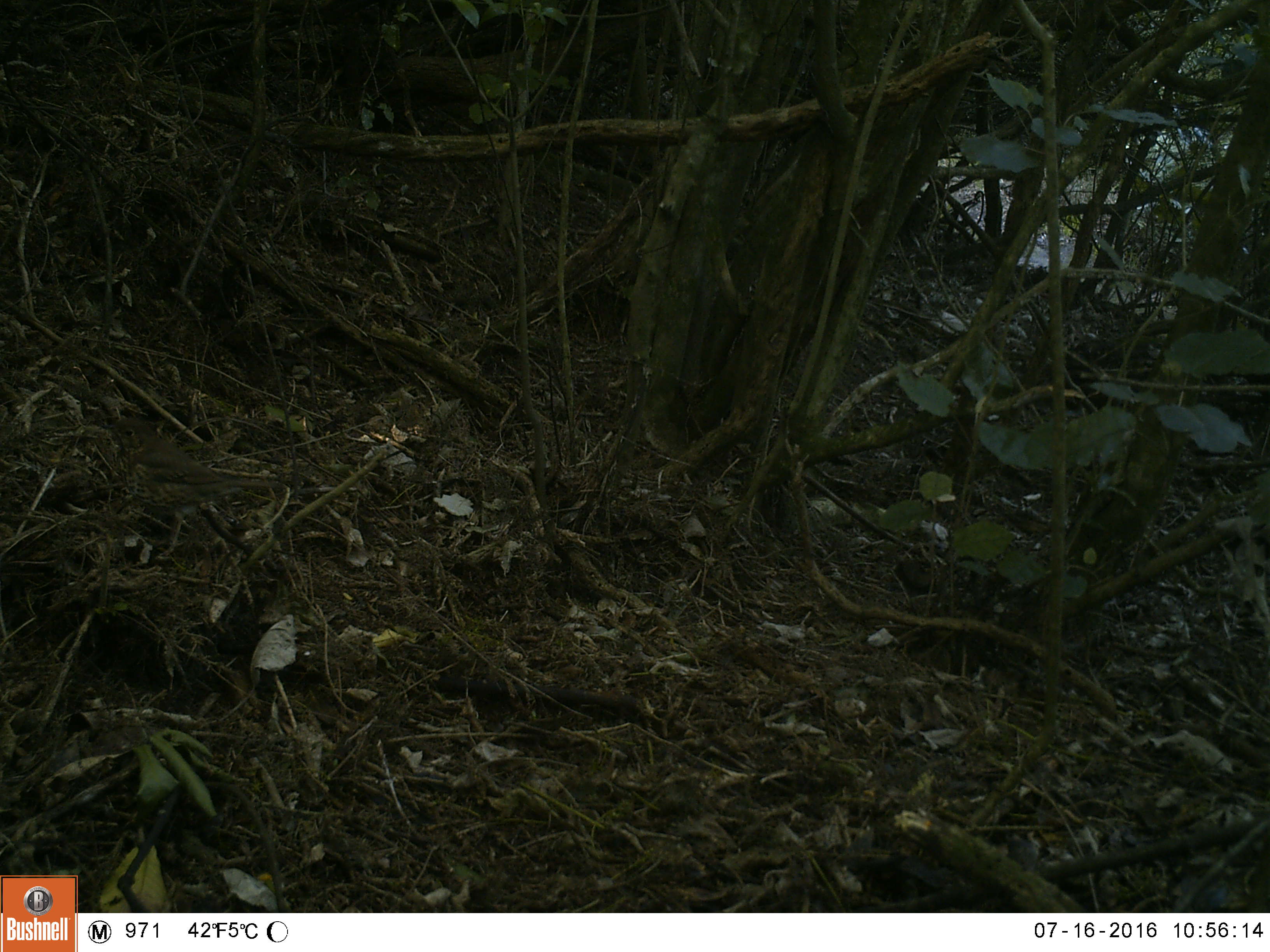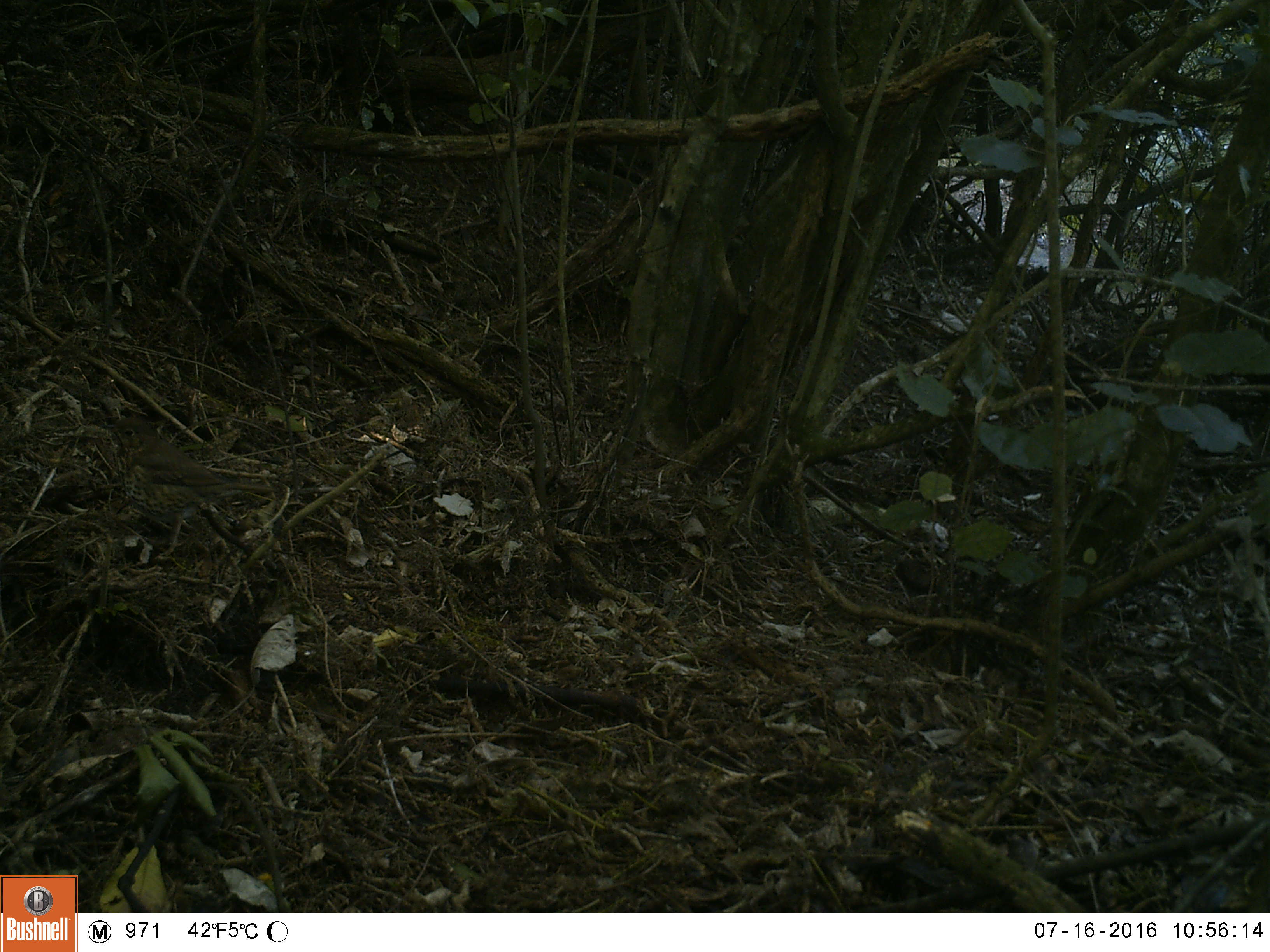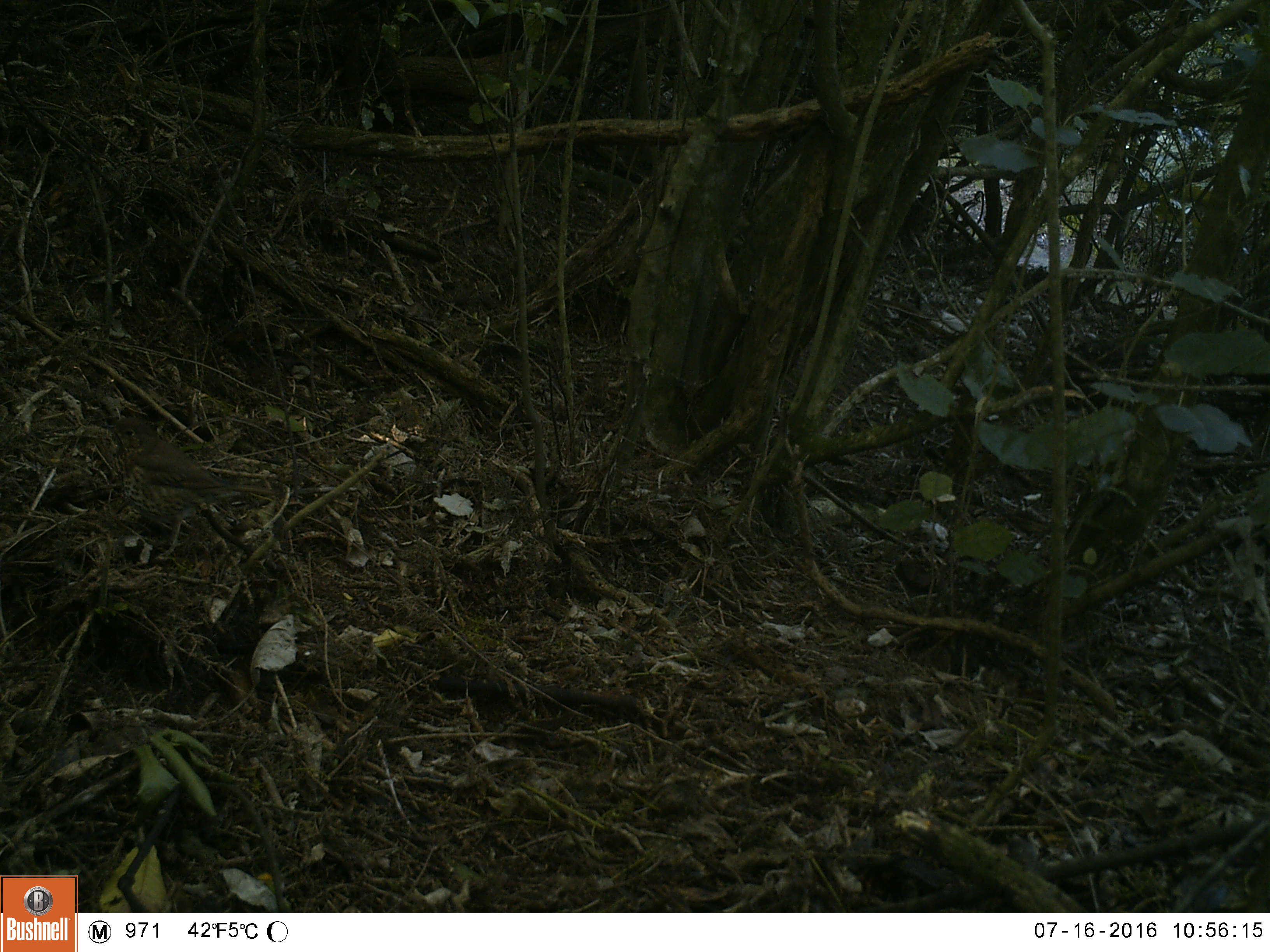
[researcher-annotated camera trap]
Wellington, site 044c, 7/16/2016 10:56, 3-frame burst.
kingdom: Animalia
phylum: Chordata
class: Aves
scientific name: Aves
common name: bird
Bird (Aves).